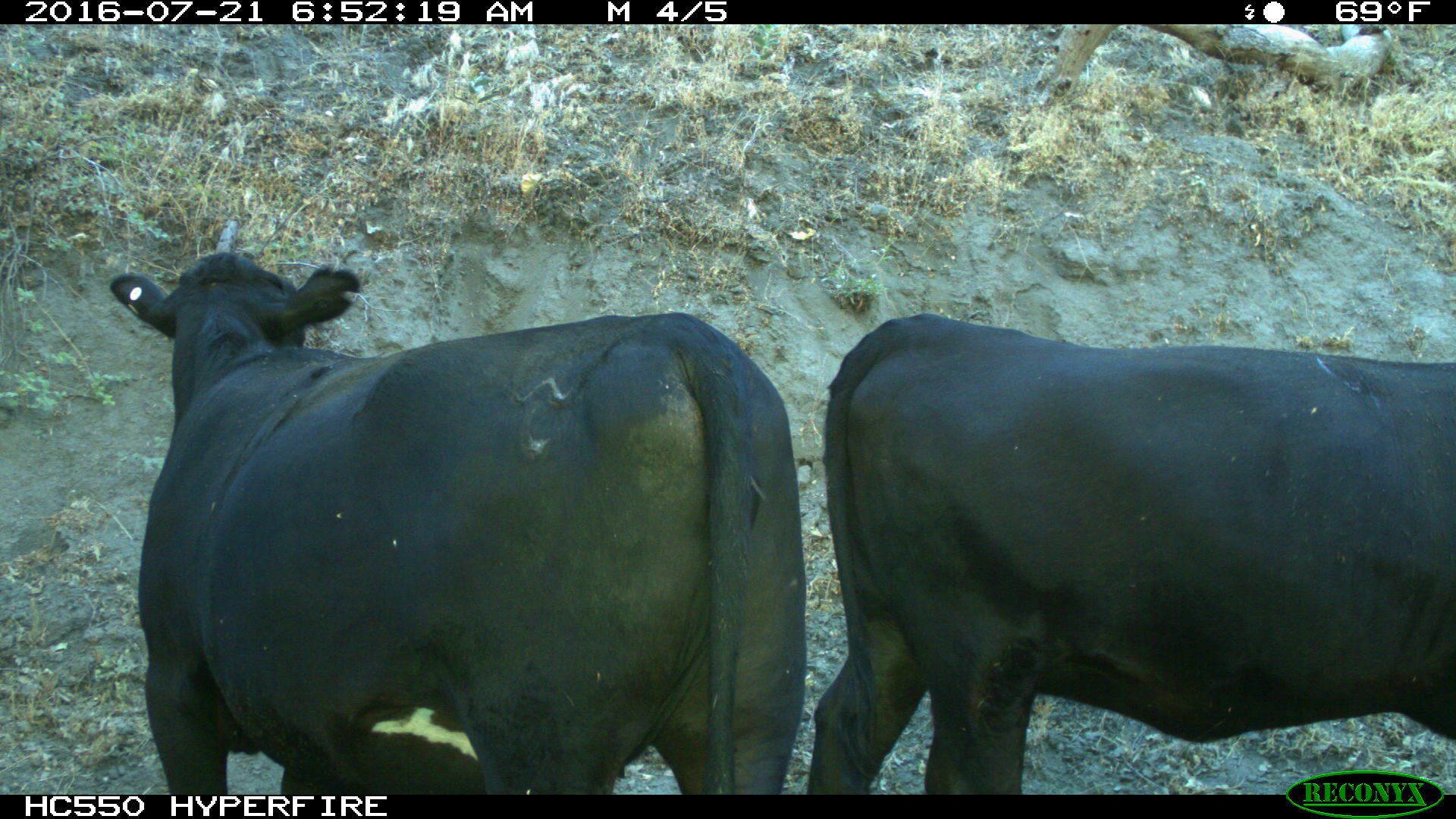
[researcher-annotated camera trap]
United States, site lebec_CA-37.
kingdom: Animalia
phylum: Chordata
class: Mammalia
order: Artiodactyla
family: Bovidae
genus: Bos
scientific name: Bos taurus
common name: domestic cow